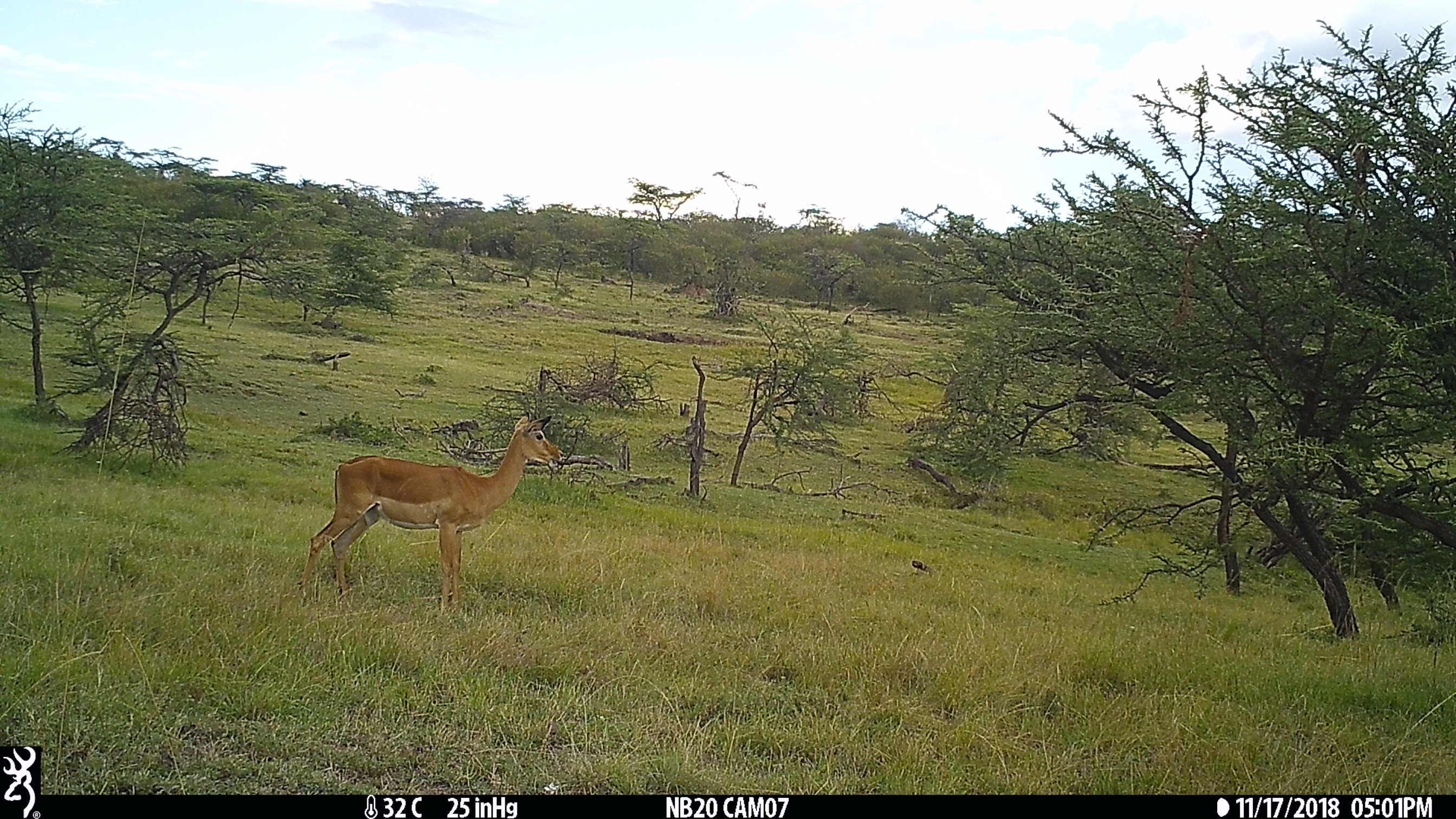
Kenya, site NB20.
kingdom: Animalia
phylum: Chordata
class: Mammalia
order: Artiodactyla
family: Bovidae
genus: Aepyceros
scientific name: Aepyceros melampus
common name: impala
Impala (Aepyceros melampus).